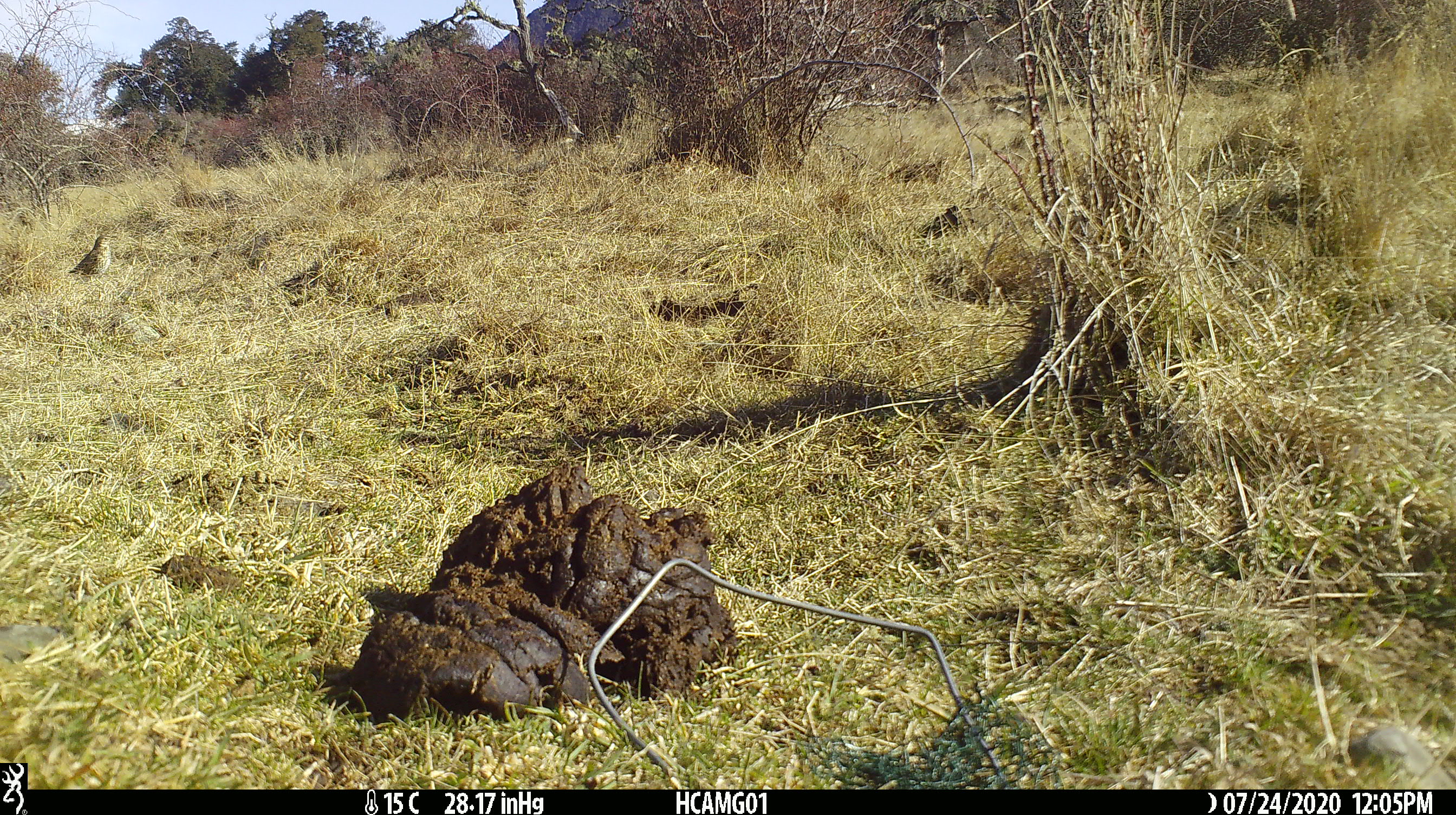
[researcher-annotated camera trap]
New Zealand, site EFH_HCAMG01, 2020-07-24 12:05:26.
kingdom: Animalia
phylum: Chordata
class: Aves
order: Passeriformes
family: Turdidae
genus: Turdus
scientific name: Turdus philomelos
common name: song thrush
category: thrush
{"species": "thrush (song thrush) (Turdus philomelos)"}